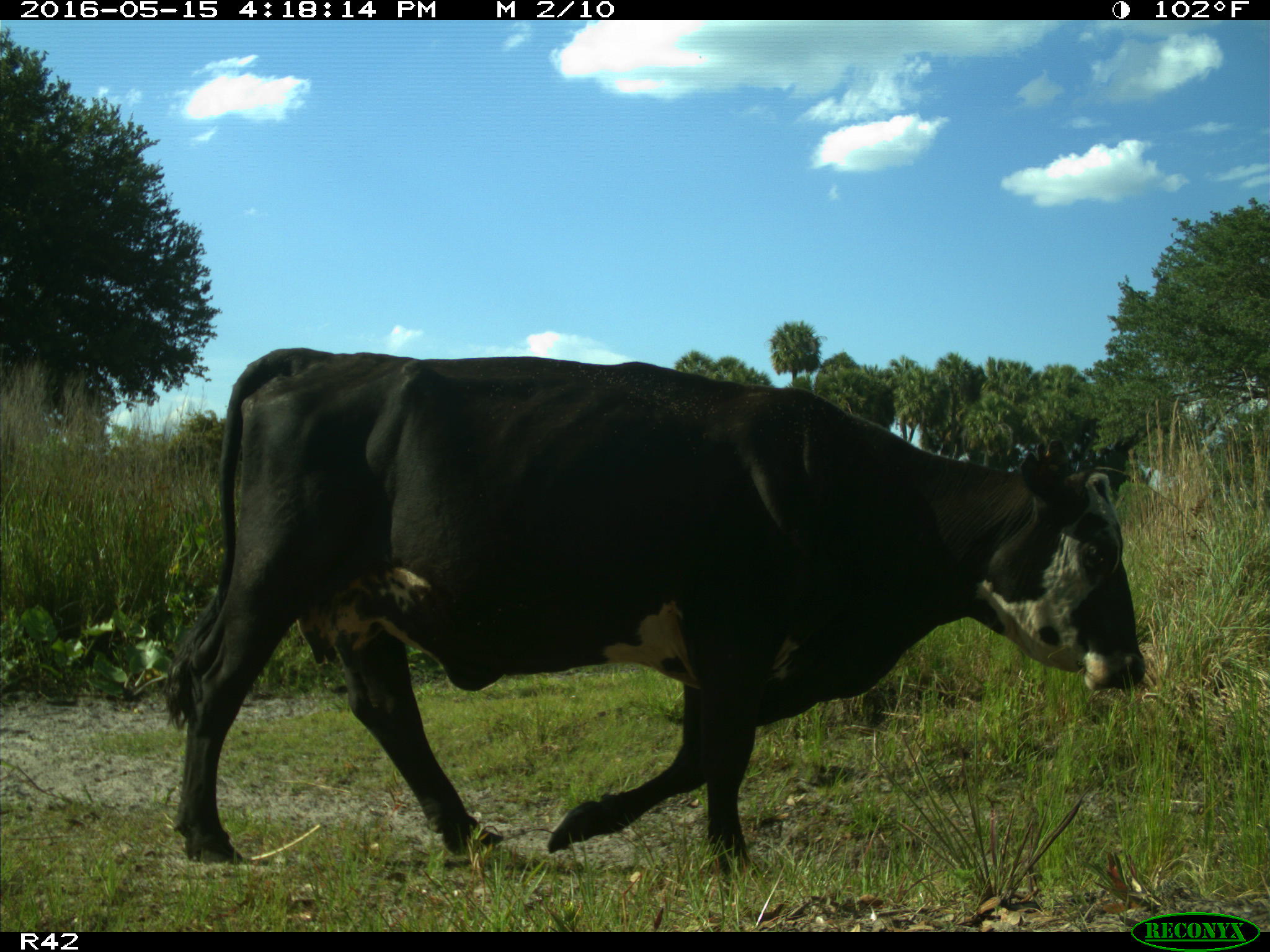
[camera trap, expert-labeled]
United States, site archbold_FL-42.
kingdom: Animalia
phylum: Chordata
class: Mammalia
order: Artiodactyla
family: Bovidae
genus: Bos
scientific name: Bos taurus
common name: domestic cow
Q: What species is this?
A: Bos taurus (domestic cow).